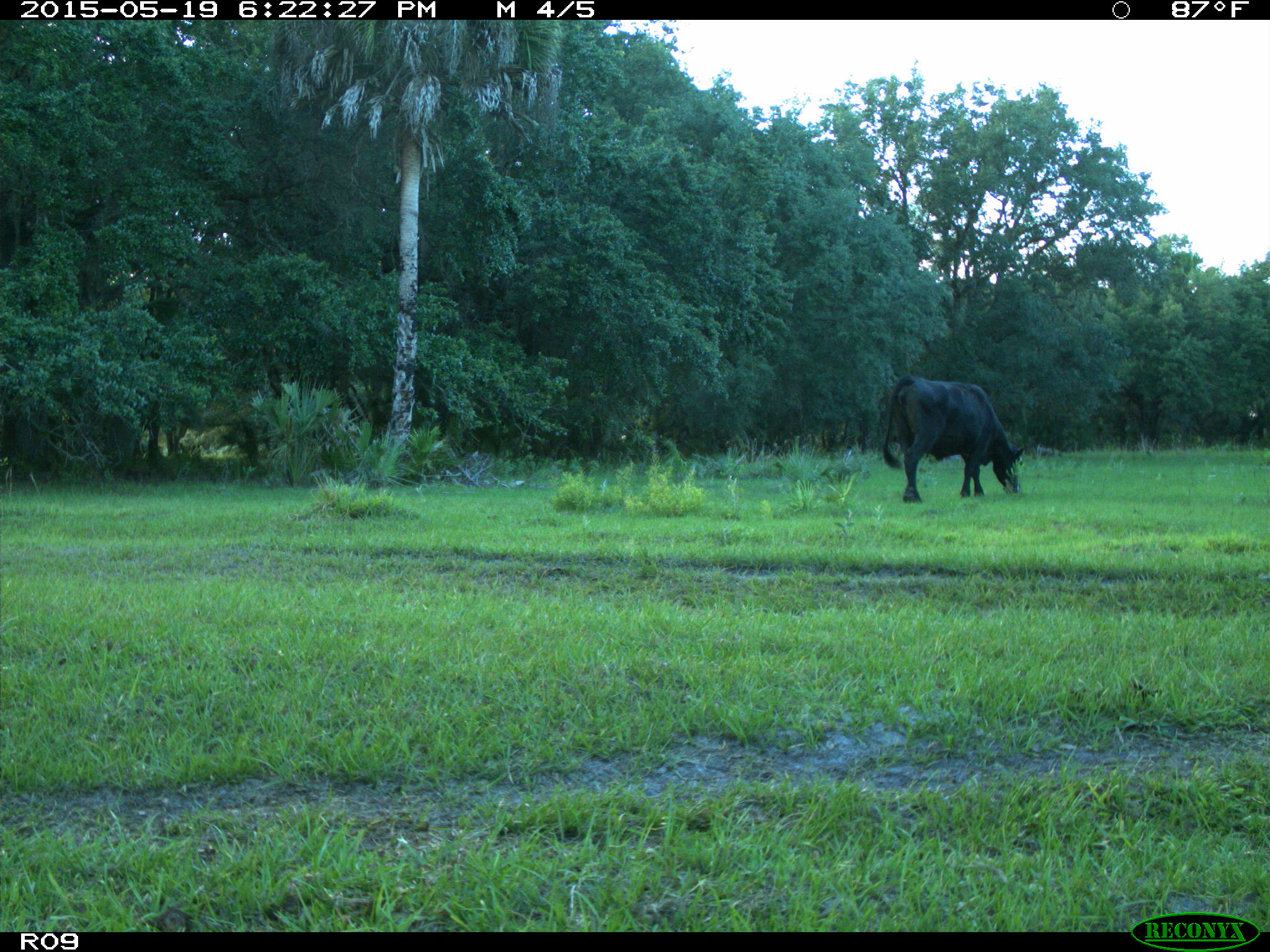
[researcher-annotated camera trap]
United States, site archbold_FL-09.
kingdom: Animalia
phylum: Chordata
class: Mammalia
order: Artiodactyla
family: Bovidae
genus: Bos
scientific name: Bos taurus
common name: domestic cow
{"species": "Bos taurus (domestic cow)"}